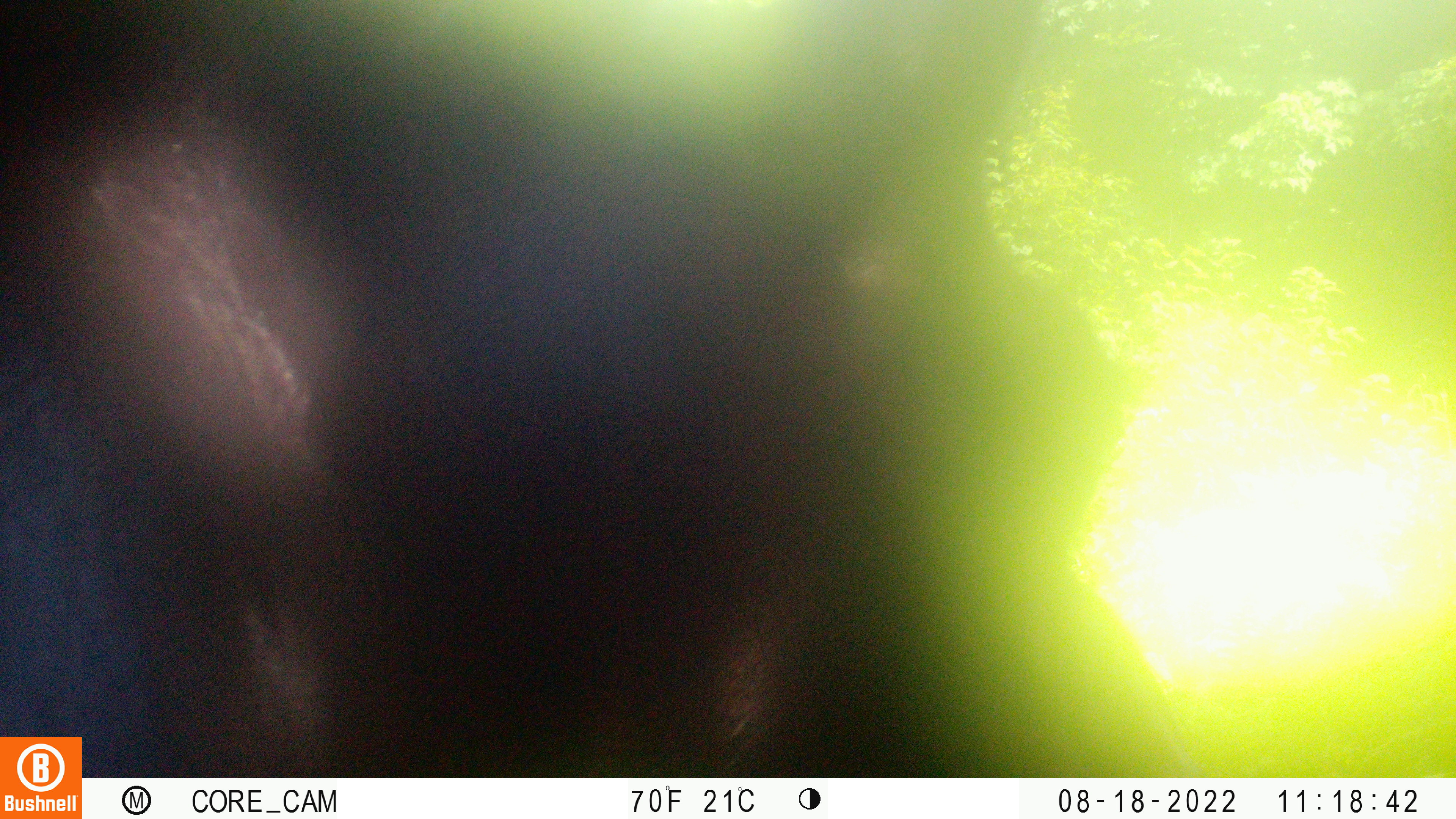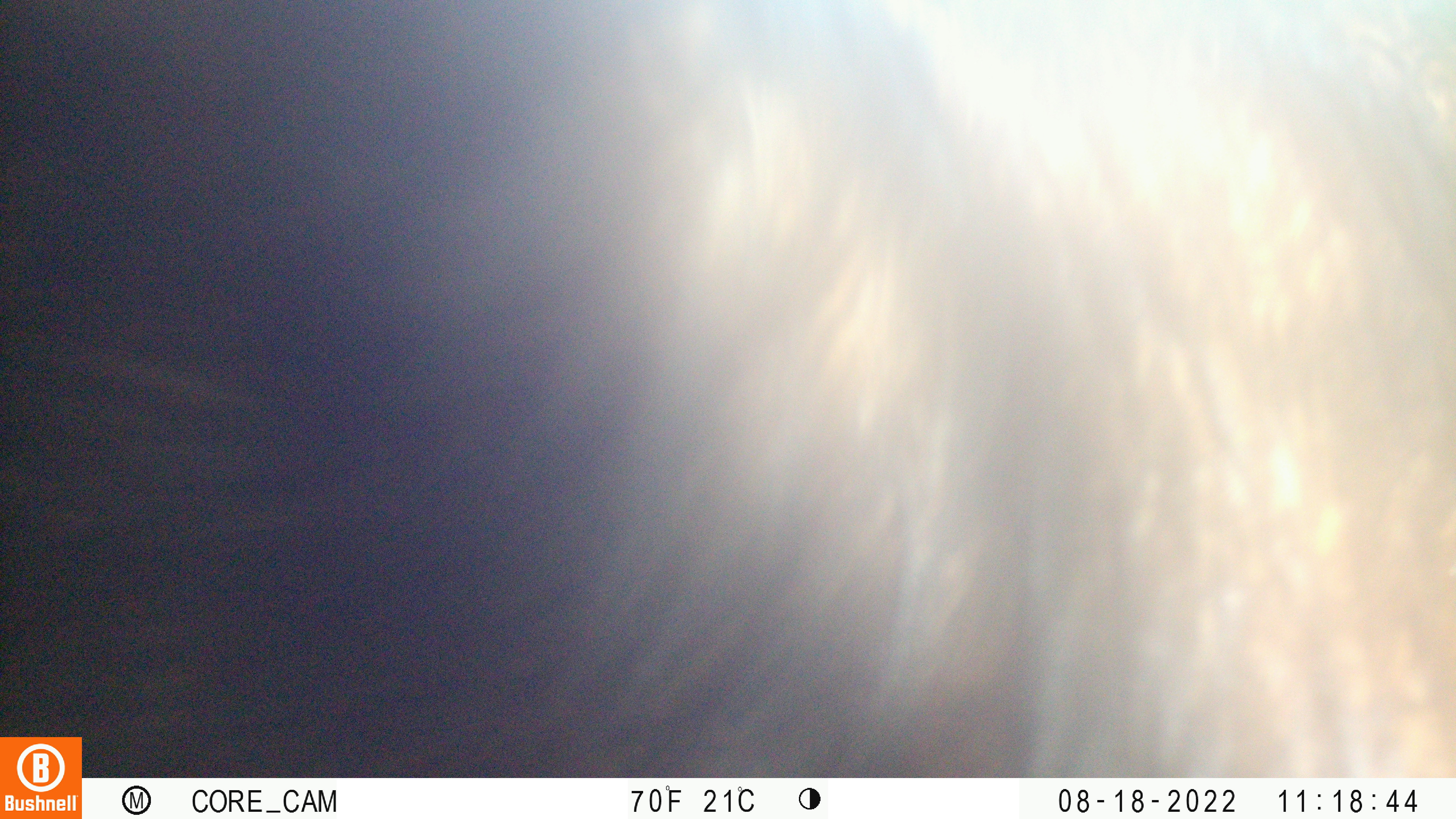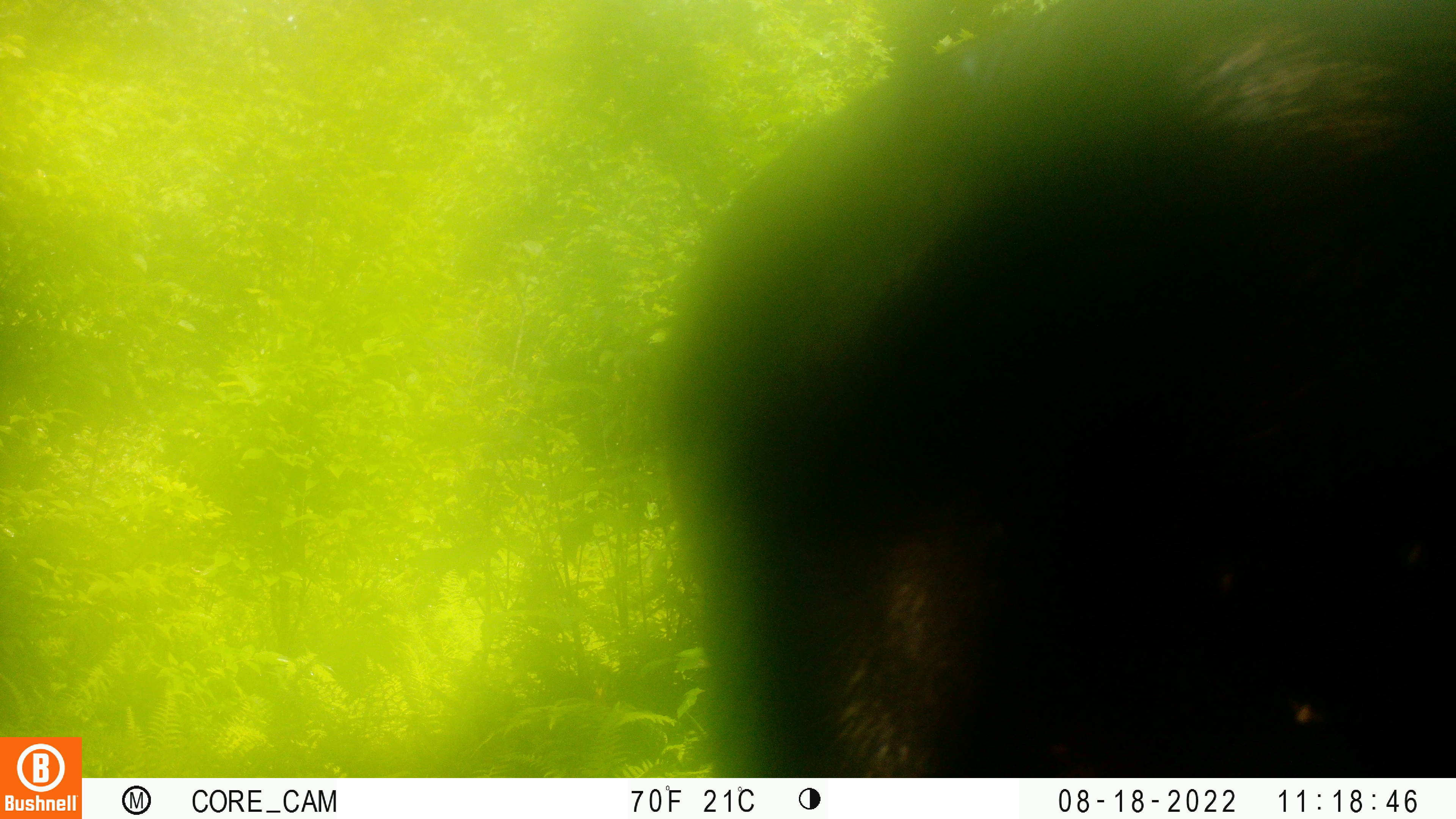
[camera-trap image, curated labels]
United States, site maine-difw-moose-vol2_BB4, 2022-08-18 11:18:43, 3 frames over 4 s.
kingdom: Animalia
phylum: Chordata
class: Mammalia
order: Artiodactyla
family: Cervidae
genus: Alces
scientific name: Alces alces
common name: moose